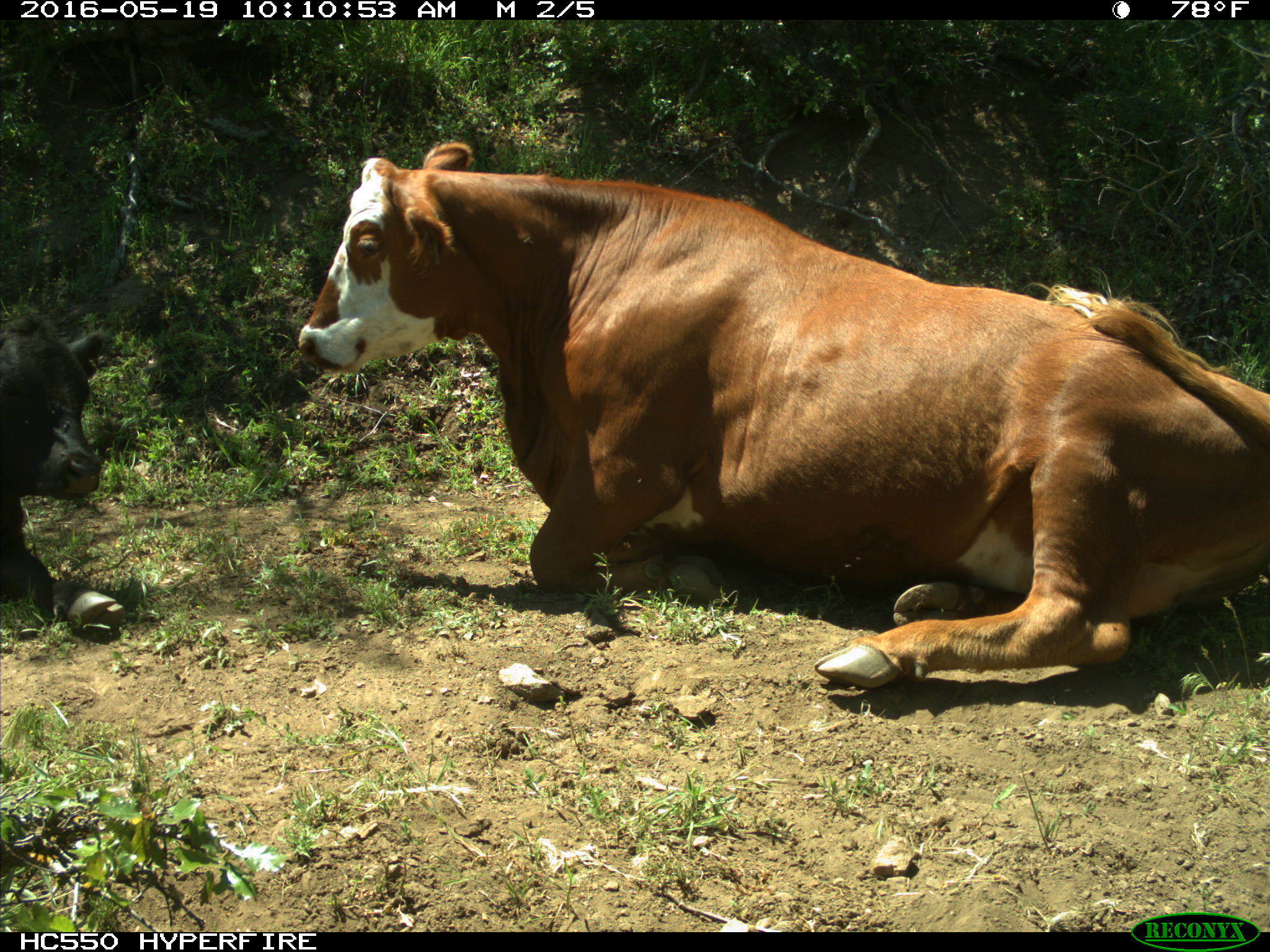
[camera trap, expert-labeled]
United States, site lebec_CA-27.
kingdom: Animalia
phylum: Chordata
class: Mammalia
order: Artiodactyla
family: Bovidae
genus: Bos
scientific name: Bos taurus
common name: domestic cow